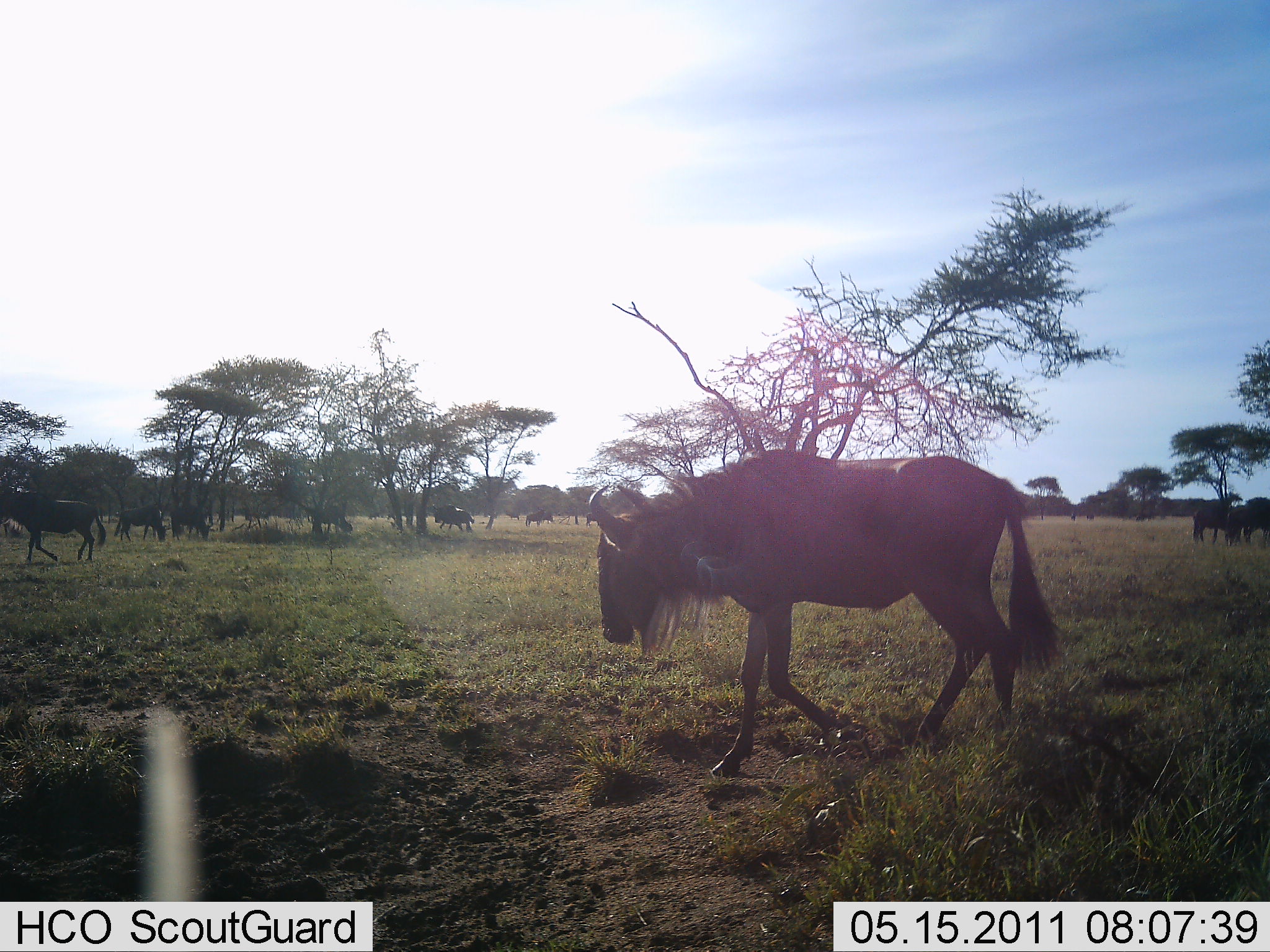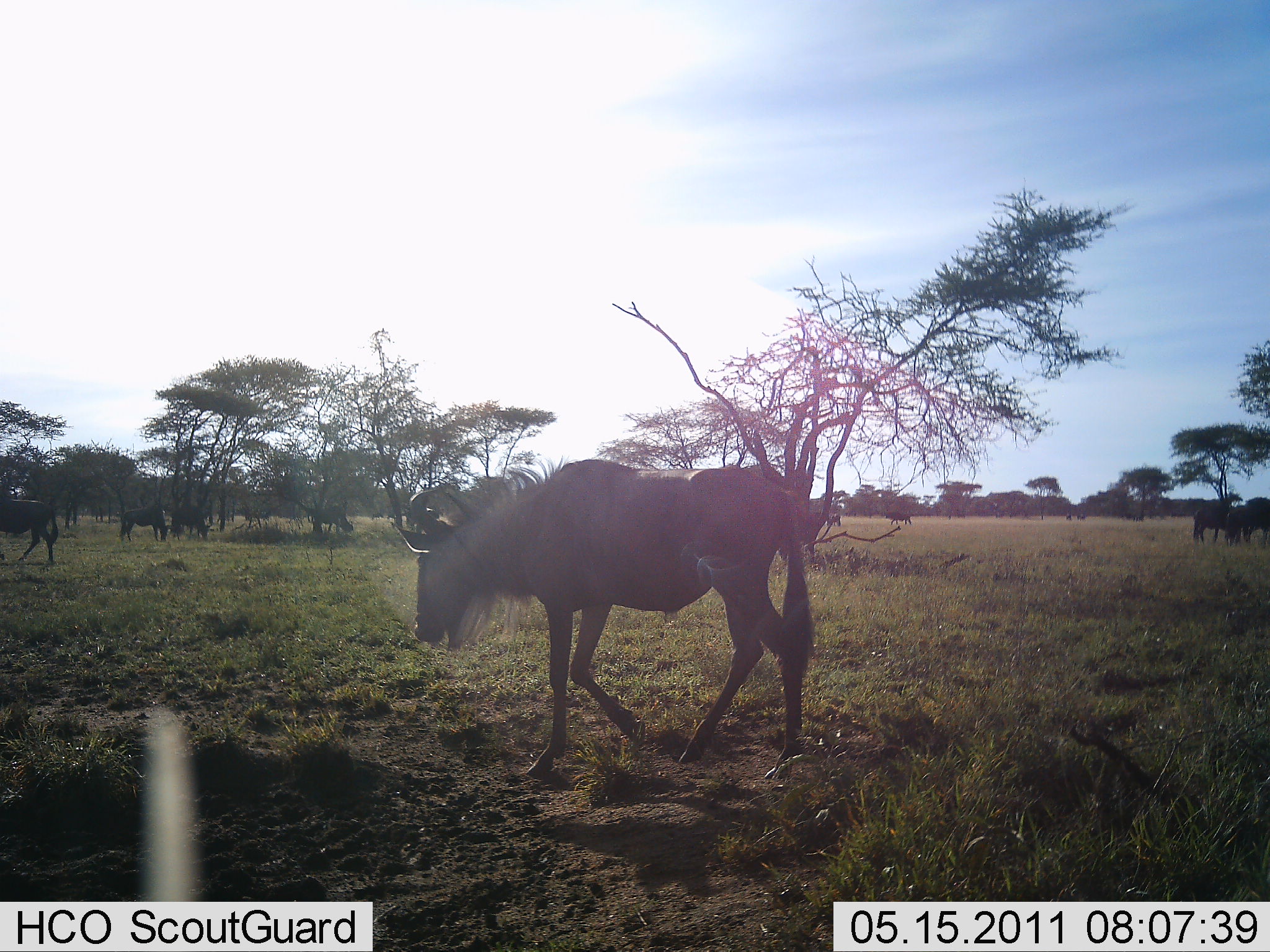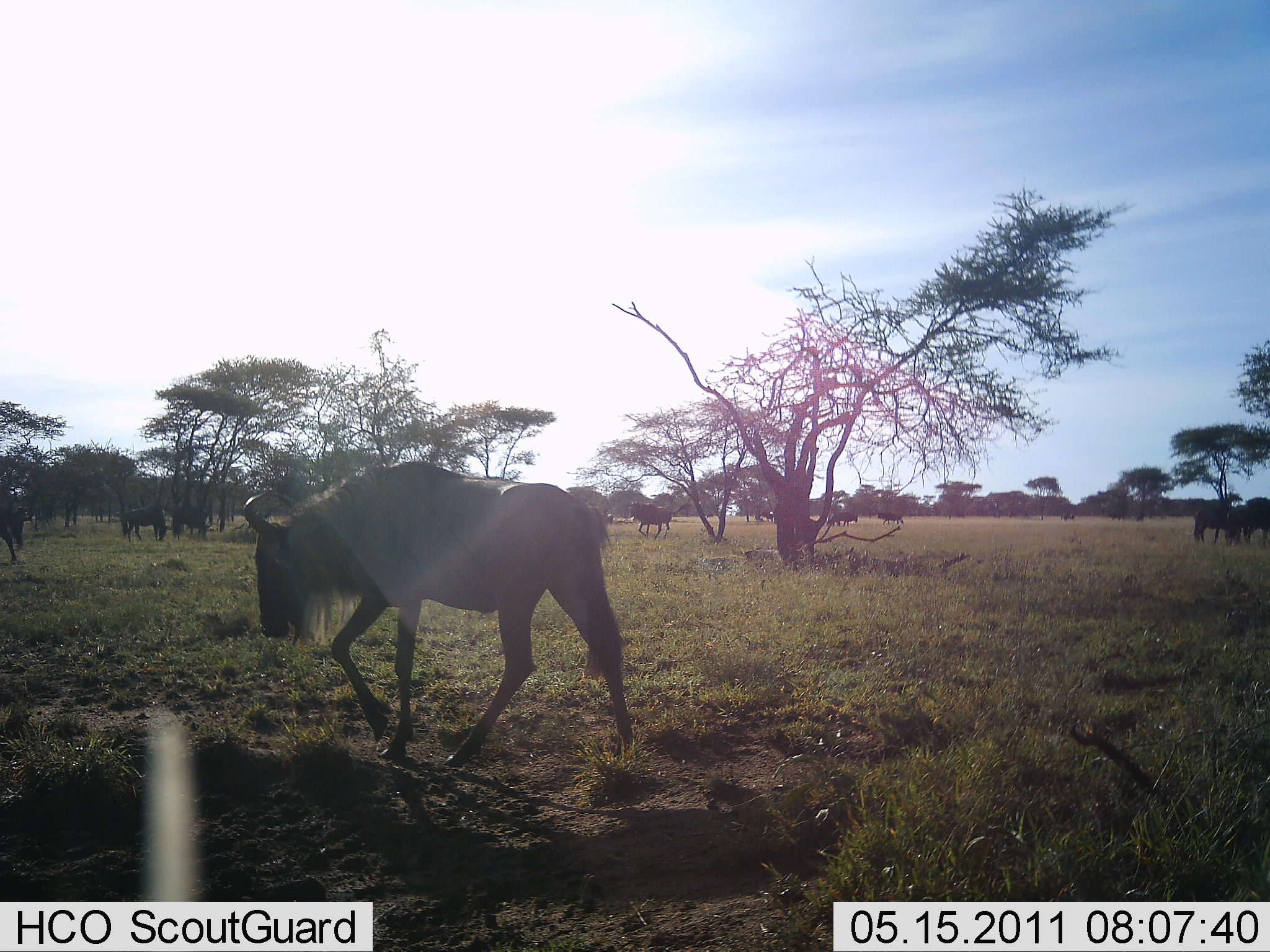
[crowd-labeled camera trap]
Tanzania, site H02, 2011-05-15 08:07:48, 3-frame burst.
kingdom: Animalia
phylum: Chordata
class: Mammalia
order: Artiodactyla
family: Bovidae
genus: Connochaetes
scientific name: Connochaetes taurinus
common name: blue wildebeest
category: wildebeest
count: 11-50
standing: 64%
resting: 9%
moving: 91%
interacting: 0%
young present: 0%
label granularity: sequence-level